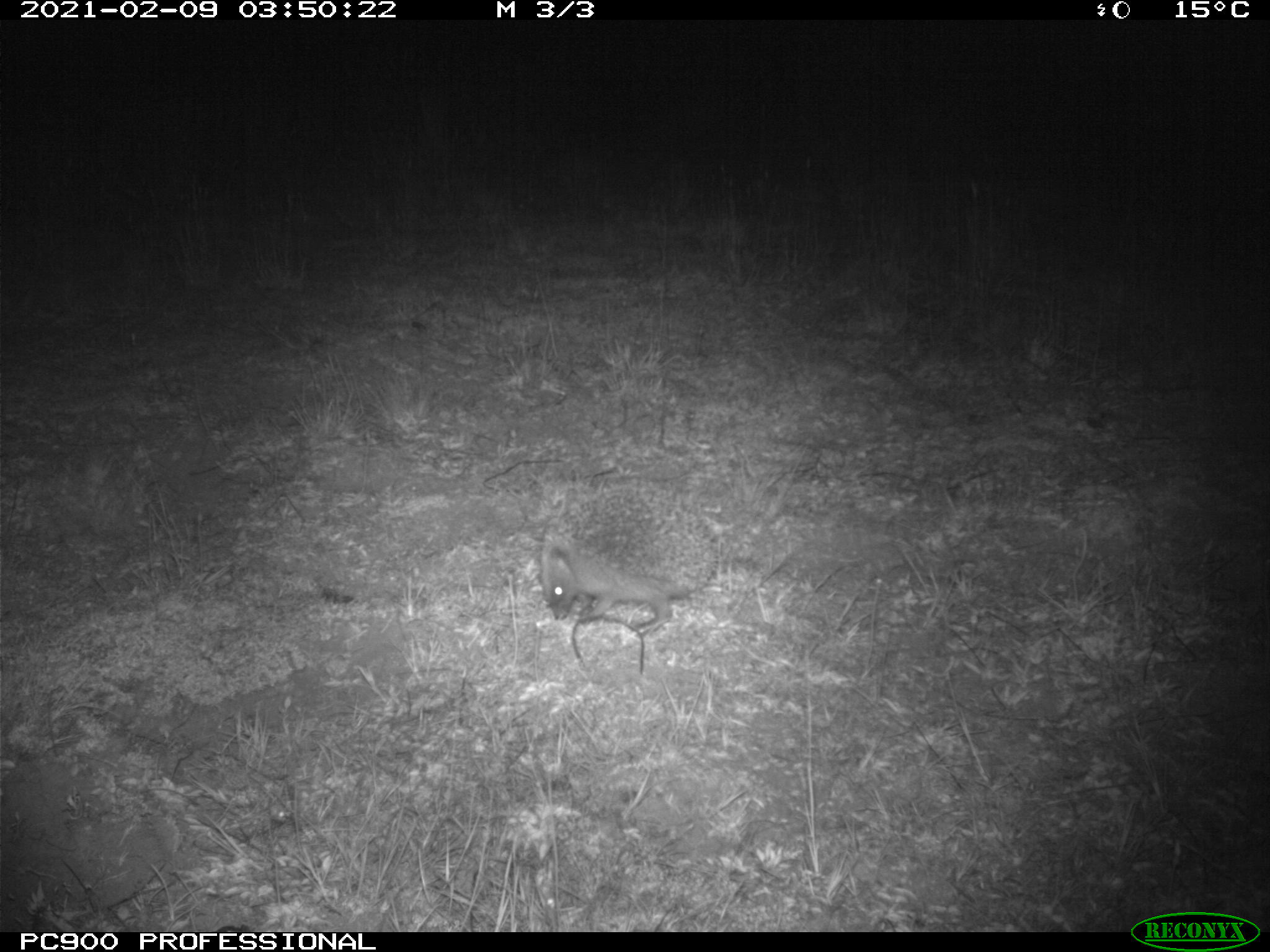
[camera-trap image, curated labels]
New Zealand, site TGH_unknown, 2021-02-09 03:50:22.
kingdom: Animalia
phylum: Chordata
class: Mammalia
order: Eulipotyphla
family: Erinaceidae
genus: Erinaceus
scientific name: Erinaceus europaeus europaeus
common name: european hedgehog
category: hedgehog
Hedgehog (european hedgehog) (Erinaceus europaeus europaeus).